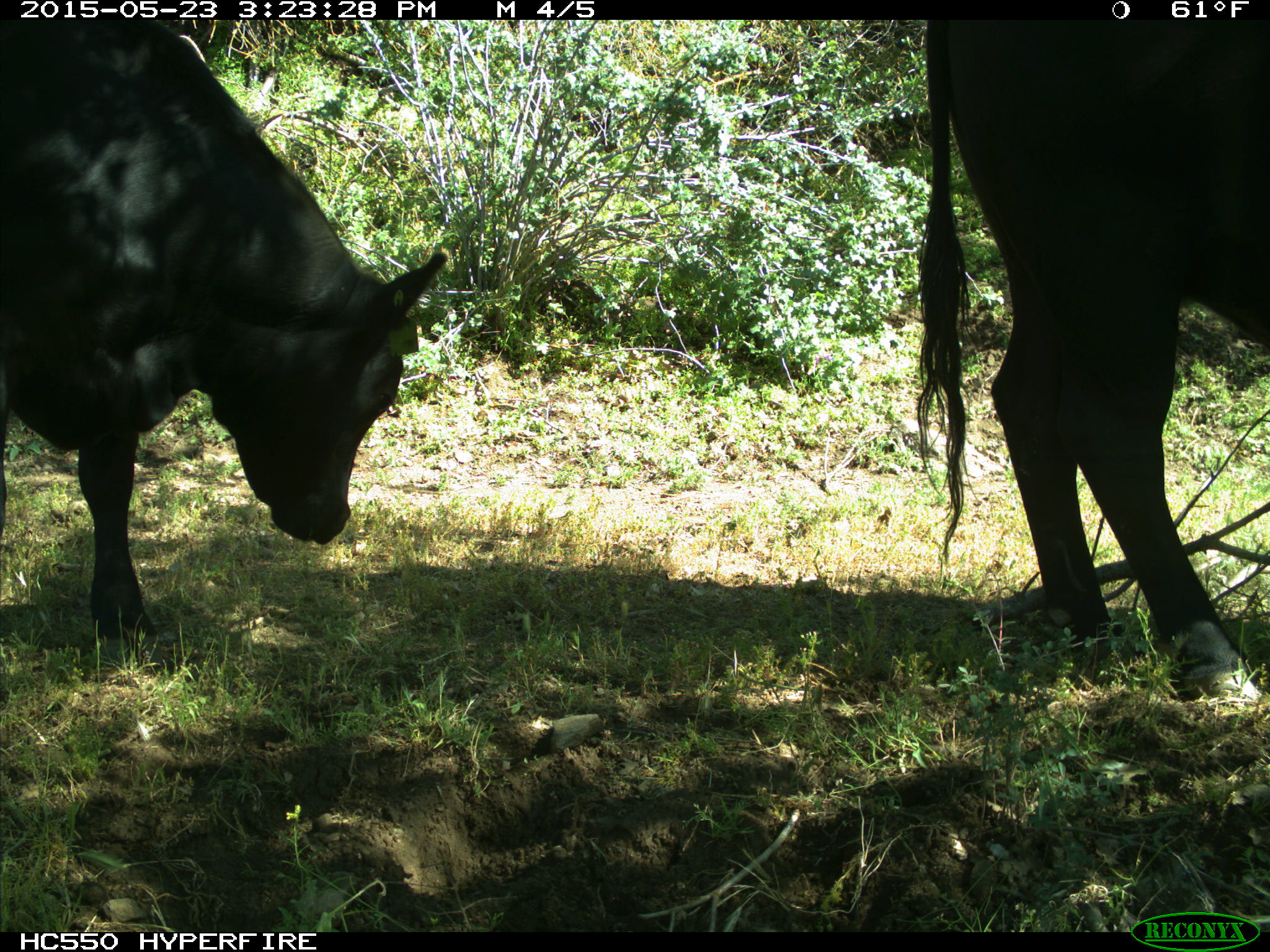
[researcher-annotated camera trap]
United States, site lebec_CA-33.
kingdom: Animalia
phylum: Chordata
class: Mammalia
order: Artiodactyla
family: Bovidae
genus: Bos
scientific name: Bos taurus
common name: domestic cow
Bos taurus (domestic cow).